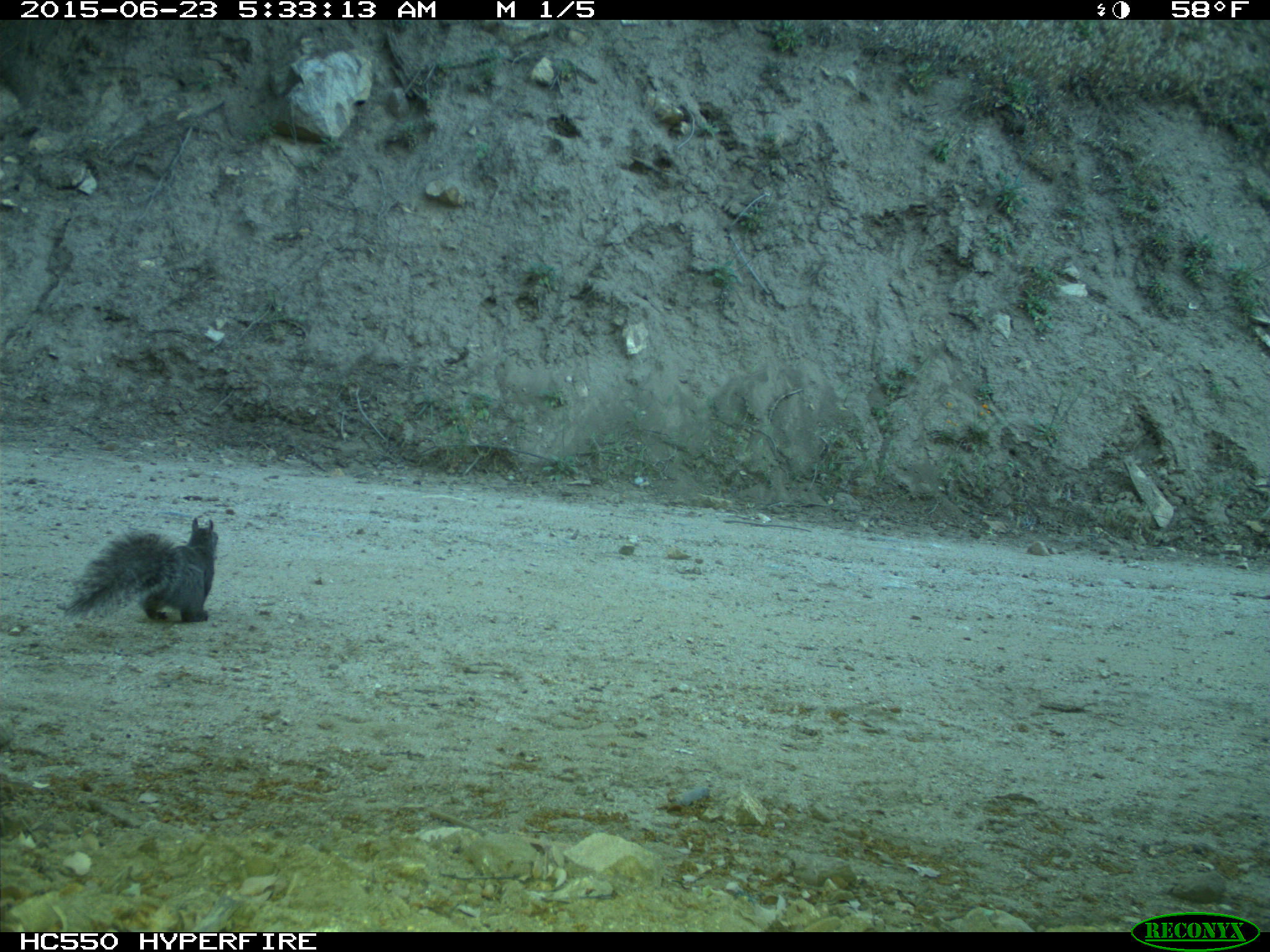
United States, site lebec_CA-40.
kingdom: Animalia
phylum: Chordata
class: Mammalia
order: Rodentia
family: Sciuridae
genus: Sciurus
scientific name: Sciurus carolinensis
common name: eastern gray squirrel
Sciurus carolinensis (eastern gray squirrel).